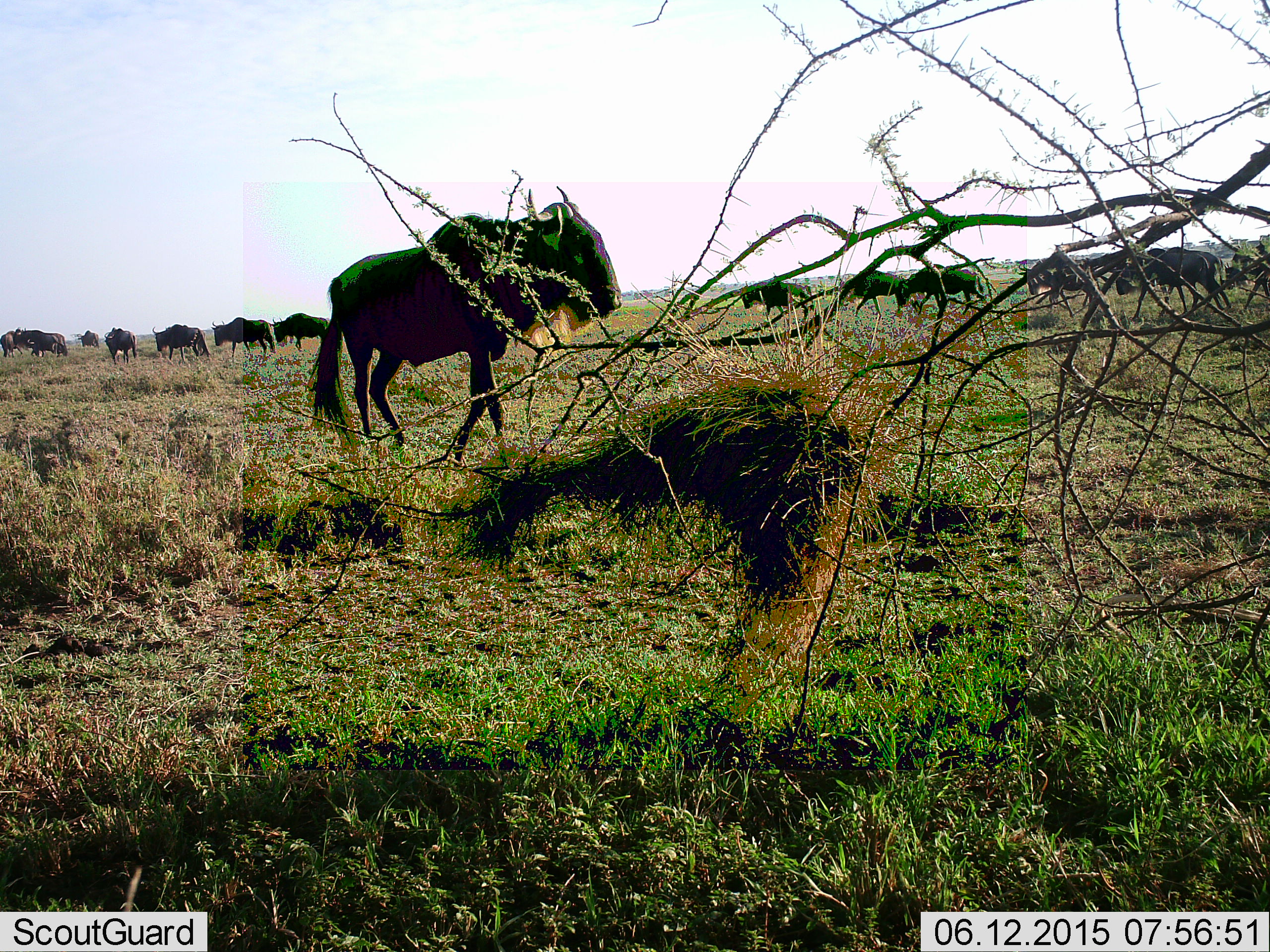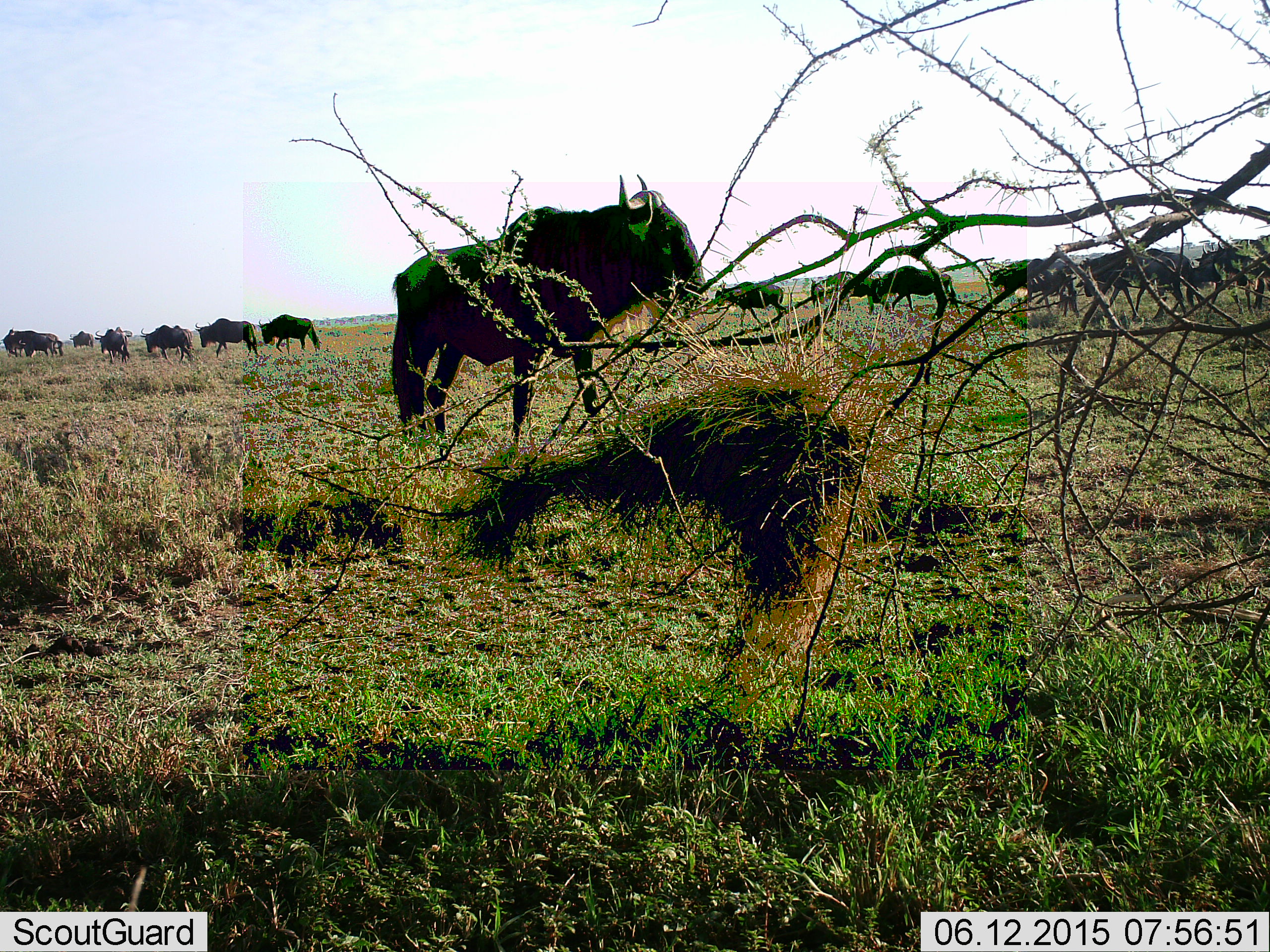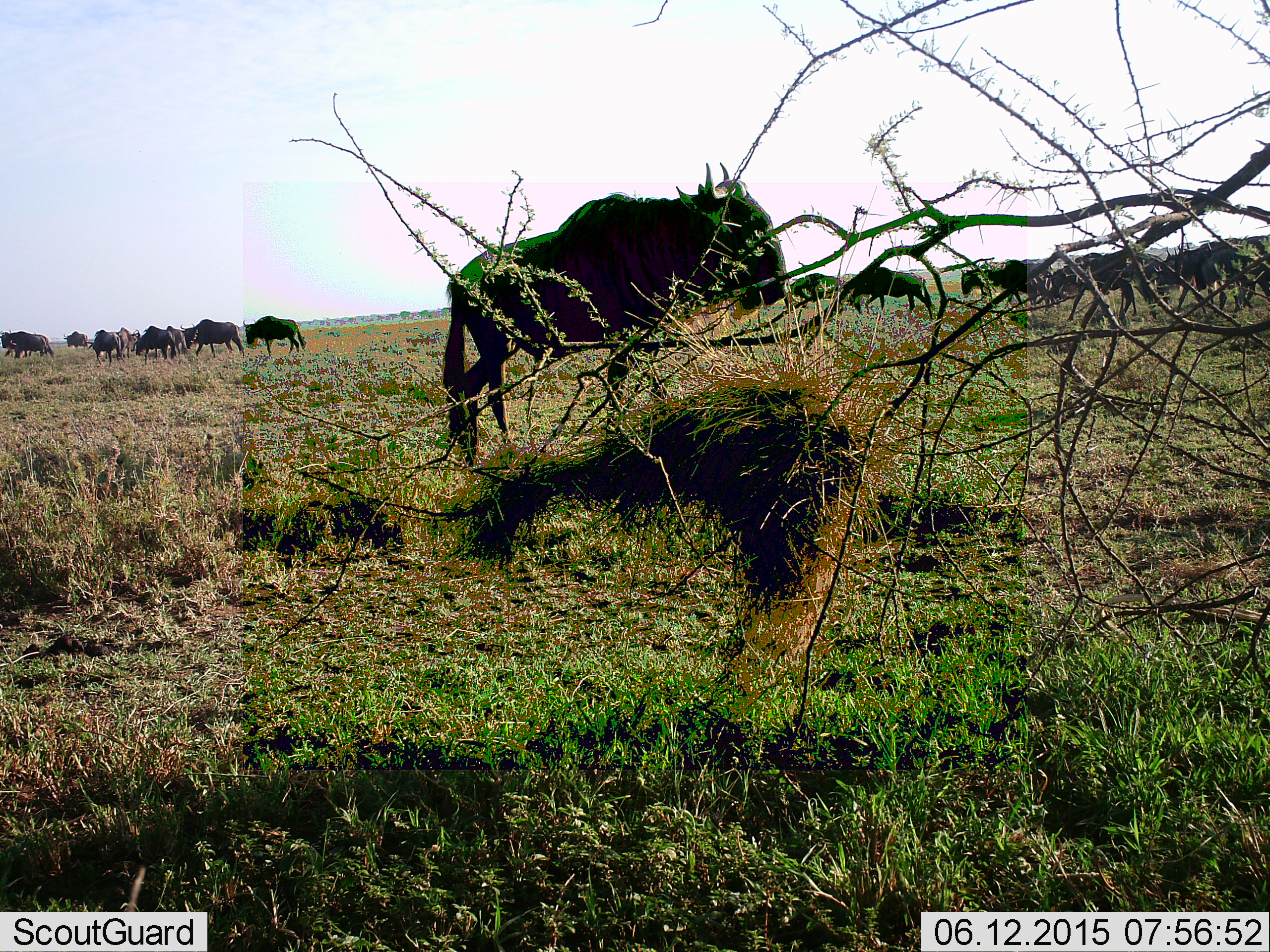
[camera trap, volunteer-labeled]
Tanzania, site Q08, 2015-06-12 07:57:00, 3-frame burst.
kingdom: Animalia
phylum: Chordata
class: Mammalia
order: Artiodactyla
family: Bovidae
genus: Connochaetes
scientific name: Connochaetes taurinus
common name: blue wildebeest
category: wildebeest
Wildebeest (blue wildebeest) (Connochaetes taurinus), count 11-50. Behavior (volunteer vote fractions): standing 40%, resting 0%, moving 70%, interacting 0%. Young present (vote fraction): 0%. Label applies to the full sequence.